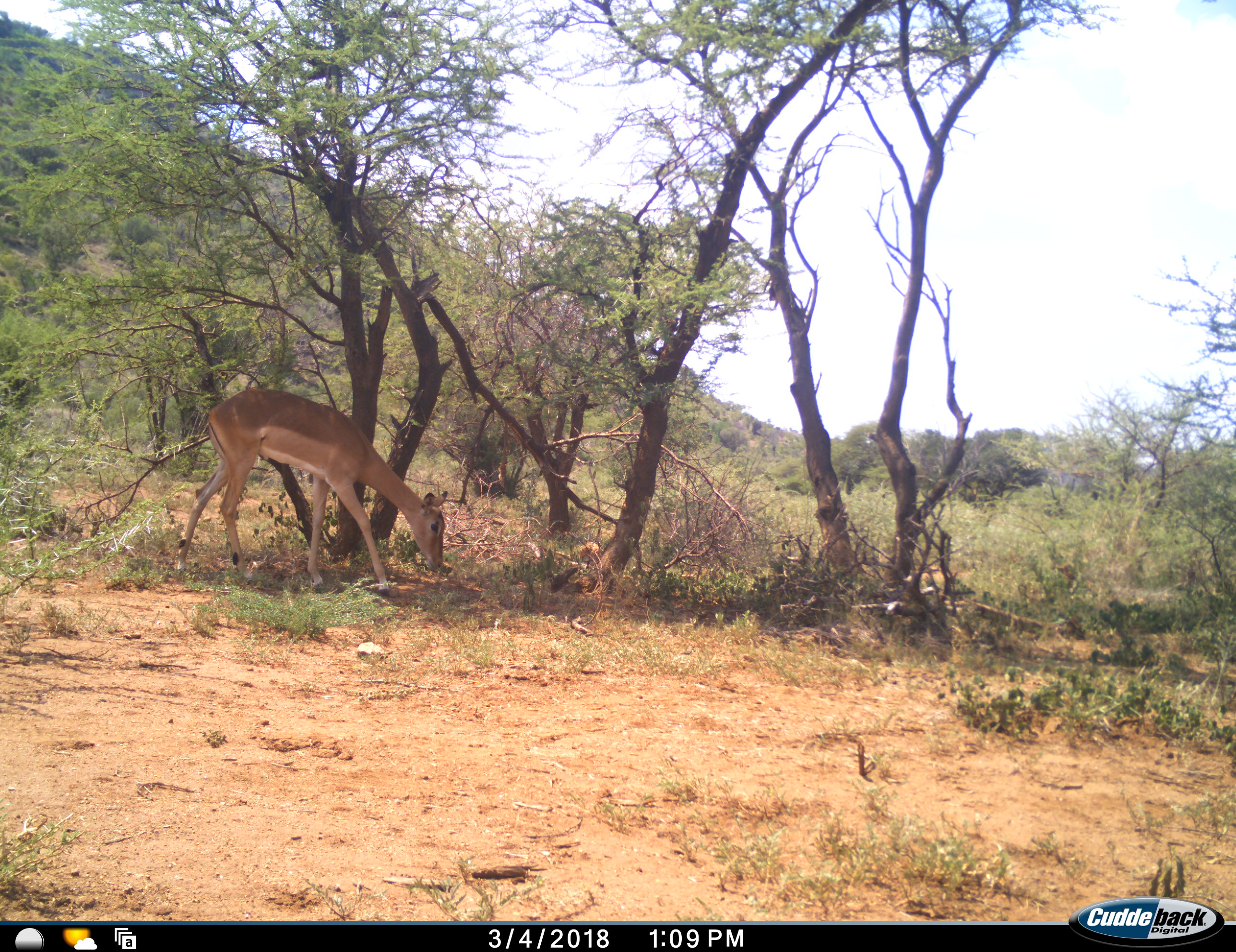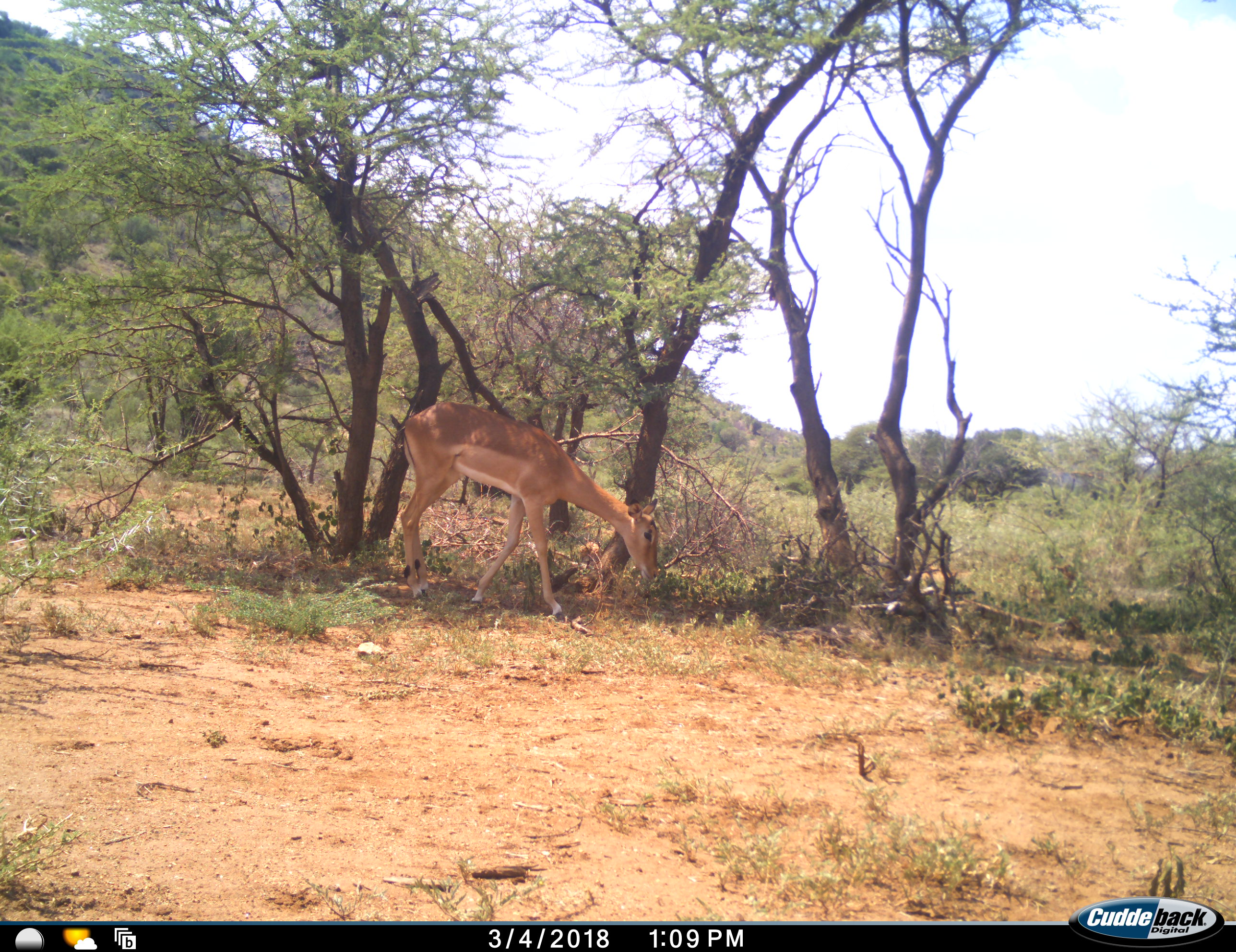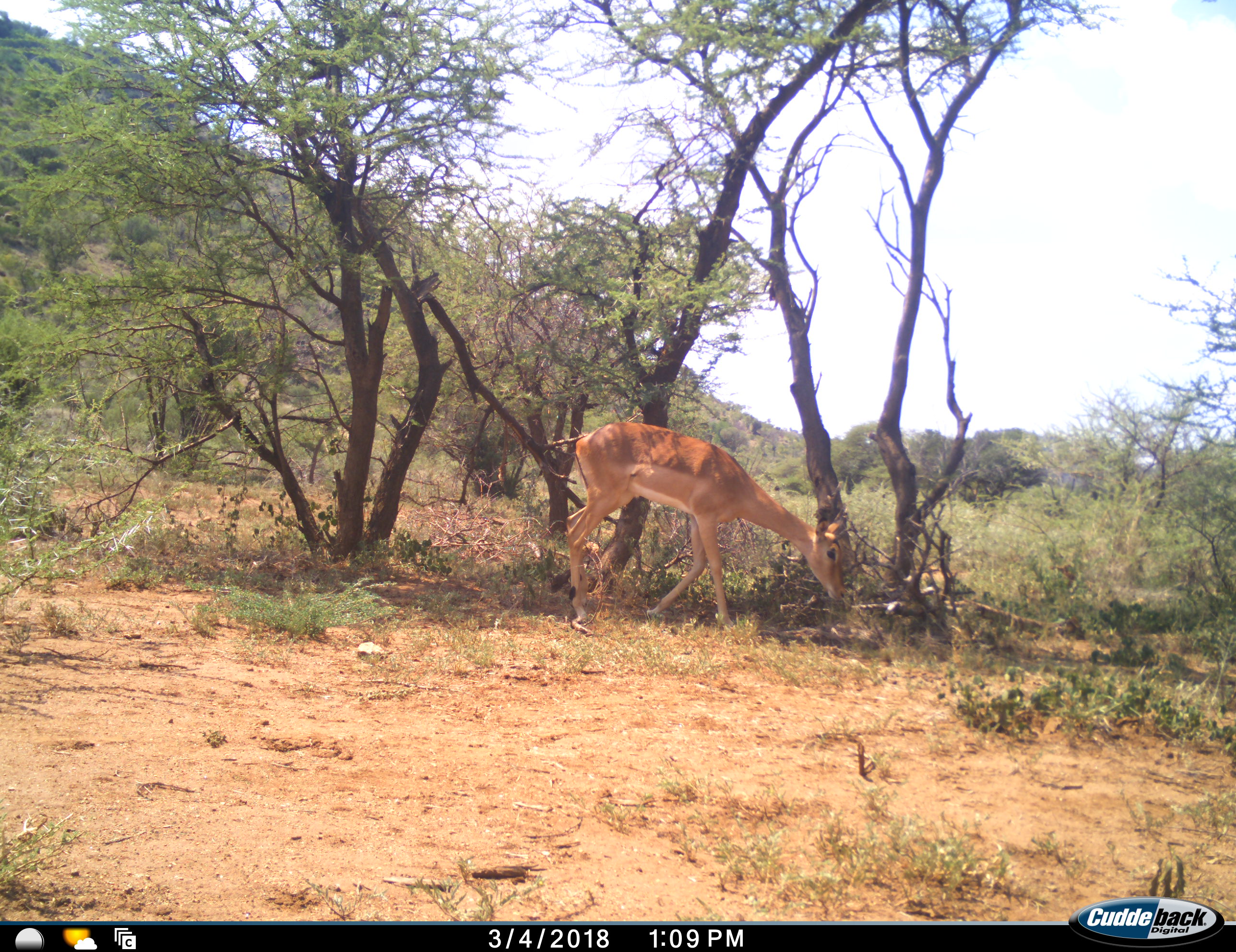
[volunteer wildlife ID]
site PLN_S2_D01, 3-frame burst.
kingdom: Animalia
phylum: Chordata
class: Mammalia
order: Artiodactyla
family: Bovidae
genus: Aepyceros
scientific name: Aepyceros melampus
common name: impala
Impala (Aepyceros melampus), count 1. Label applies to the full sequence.